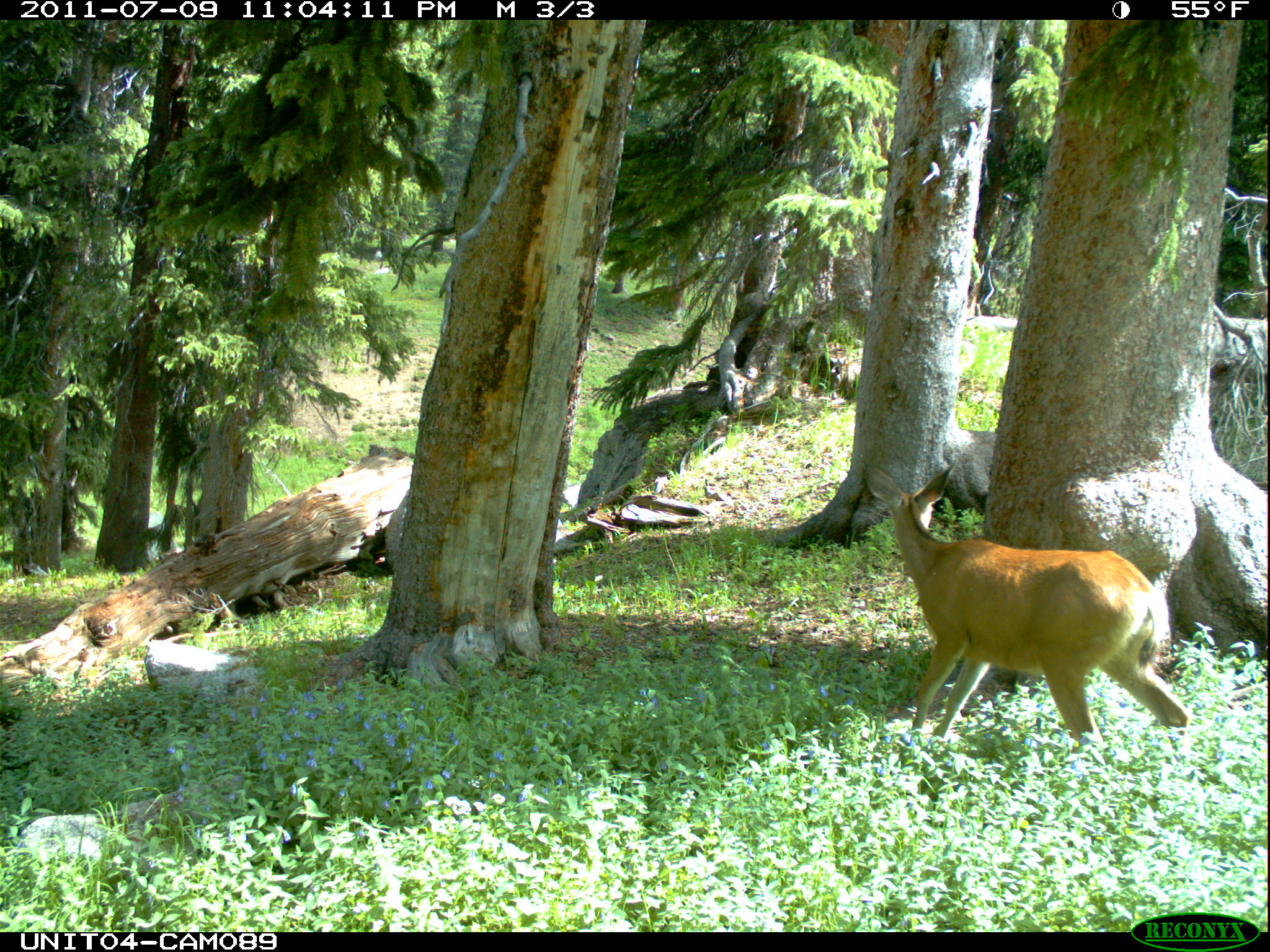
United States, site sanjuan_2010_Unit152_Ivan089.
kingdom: Animalia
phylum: Chordata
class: Mammalia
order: Artiodactyla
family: Cervidae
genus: Odocoileus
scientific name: Odocoileus hemionus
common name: mule deer